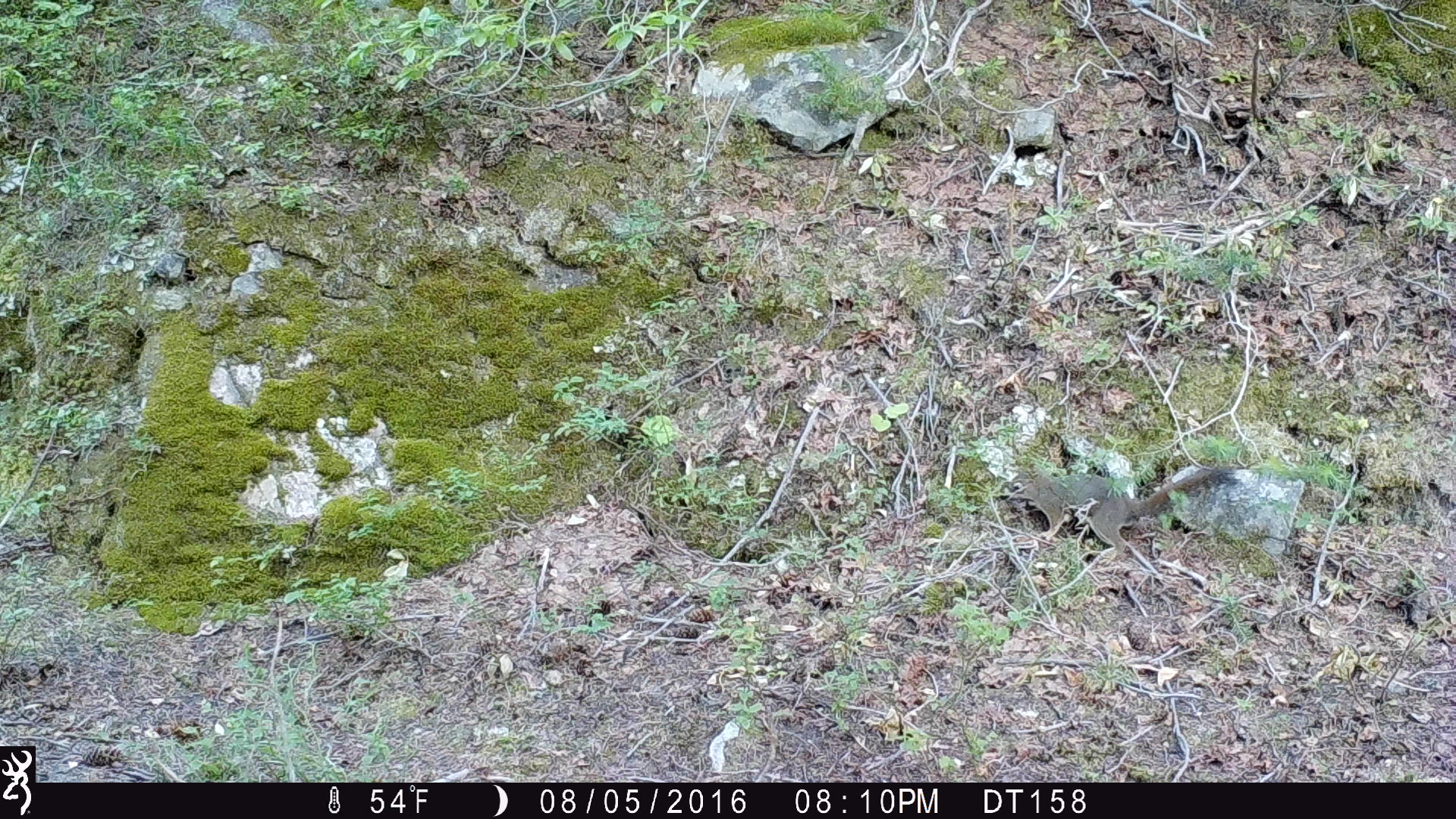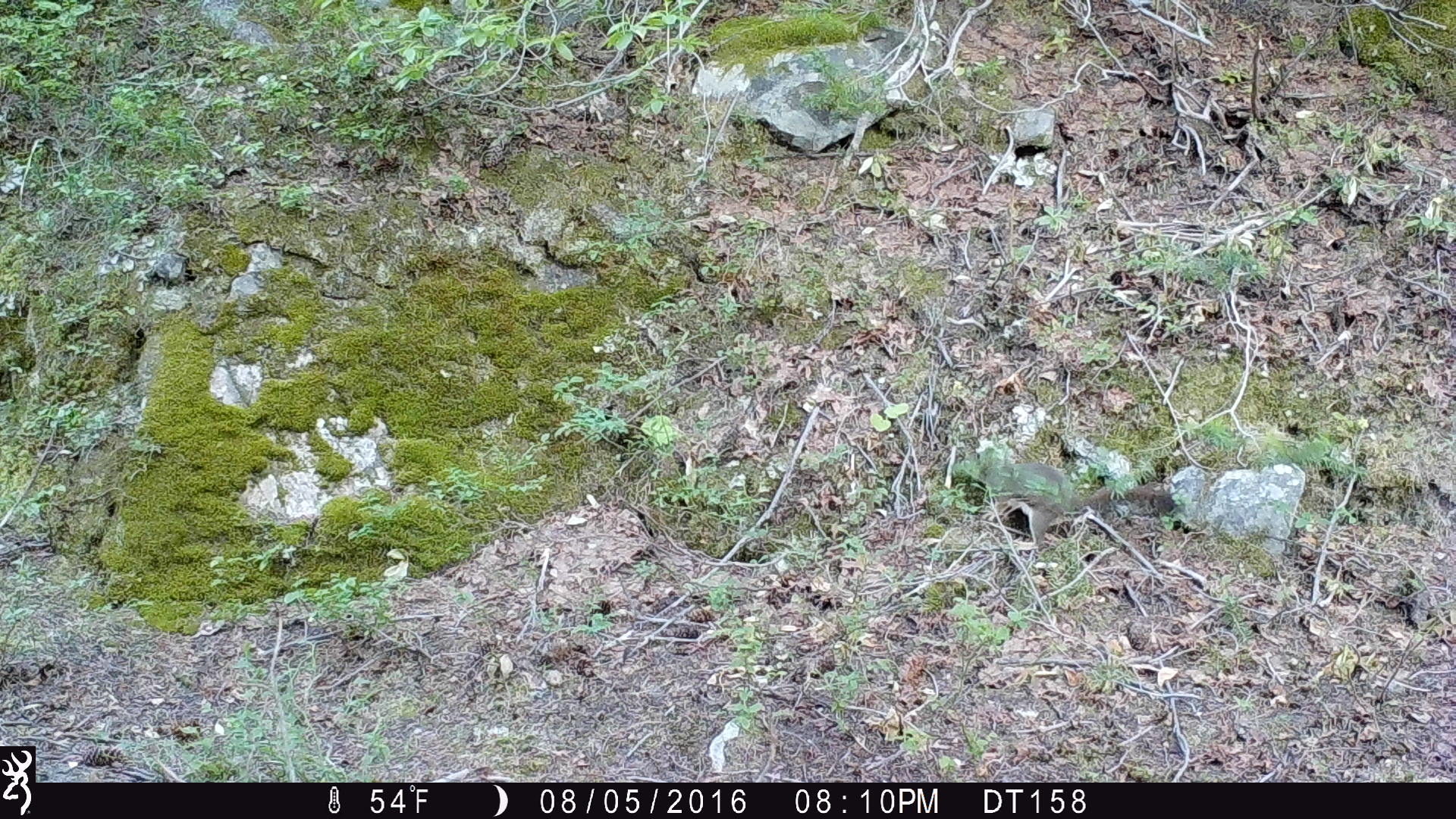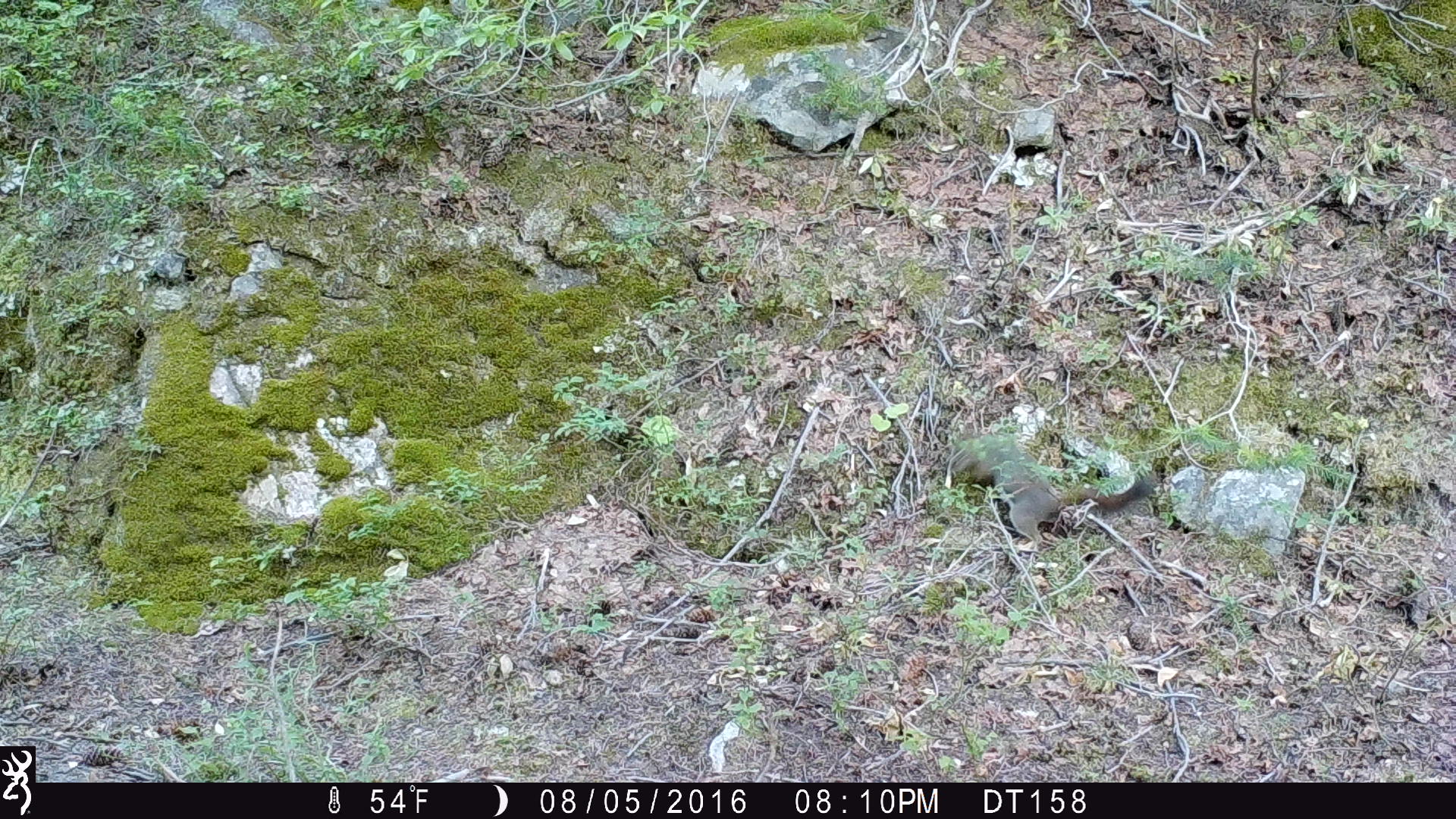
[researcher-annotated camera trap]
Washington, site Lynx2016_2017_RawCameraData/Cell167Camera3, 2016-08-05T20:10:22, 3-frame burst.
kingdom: Animalia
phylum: Chordata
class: Mammalia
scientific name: Mammalia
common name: small mammal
Small mammal (Mammalia). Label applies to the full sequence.